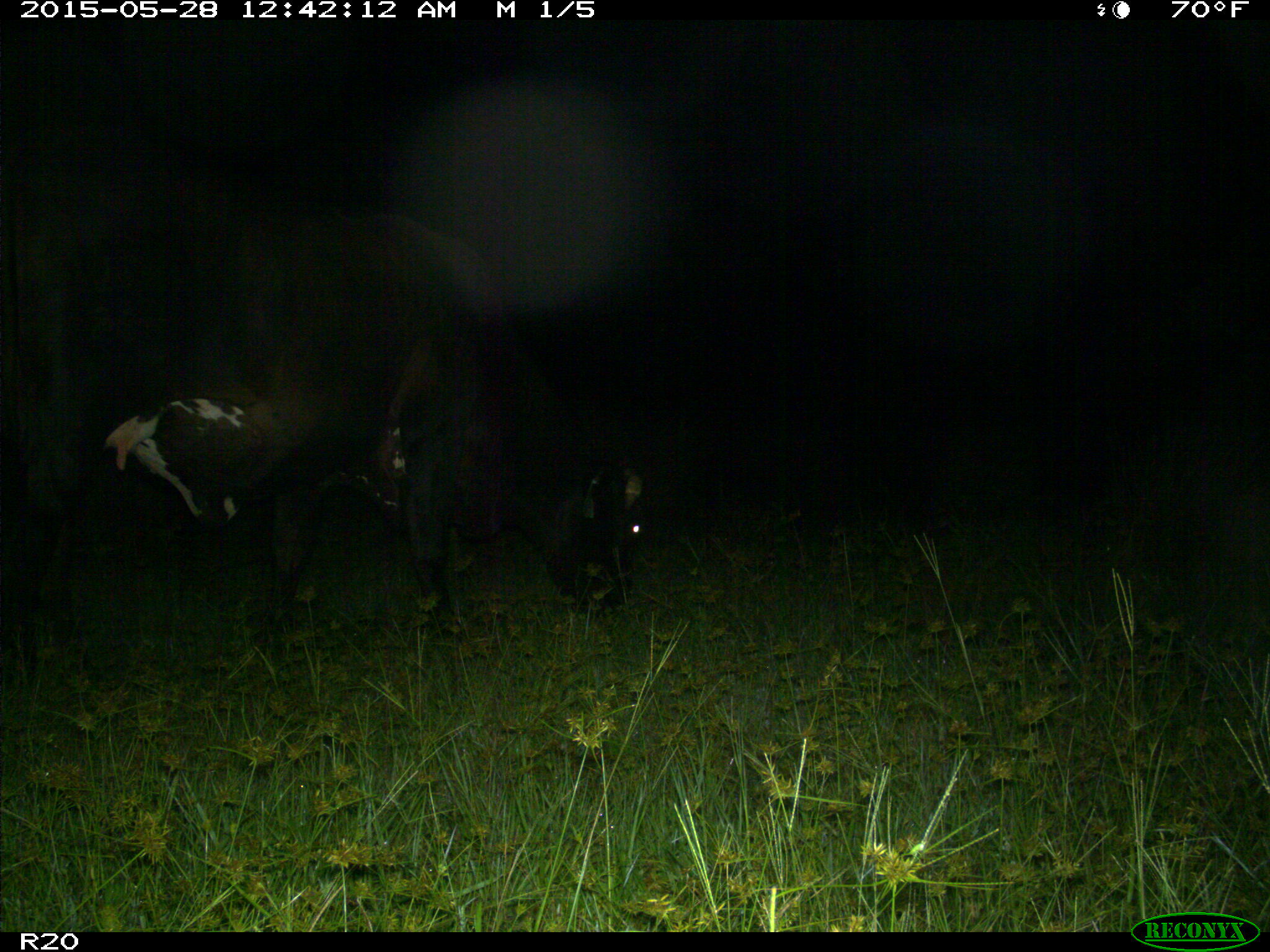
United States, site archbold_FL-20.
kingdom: Animalia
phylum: Chordata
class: Mammalia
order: Artiodactyla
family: Bovidae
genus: Bos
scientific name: Bos taurus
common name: domestic cow